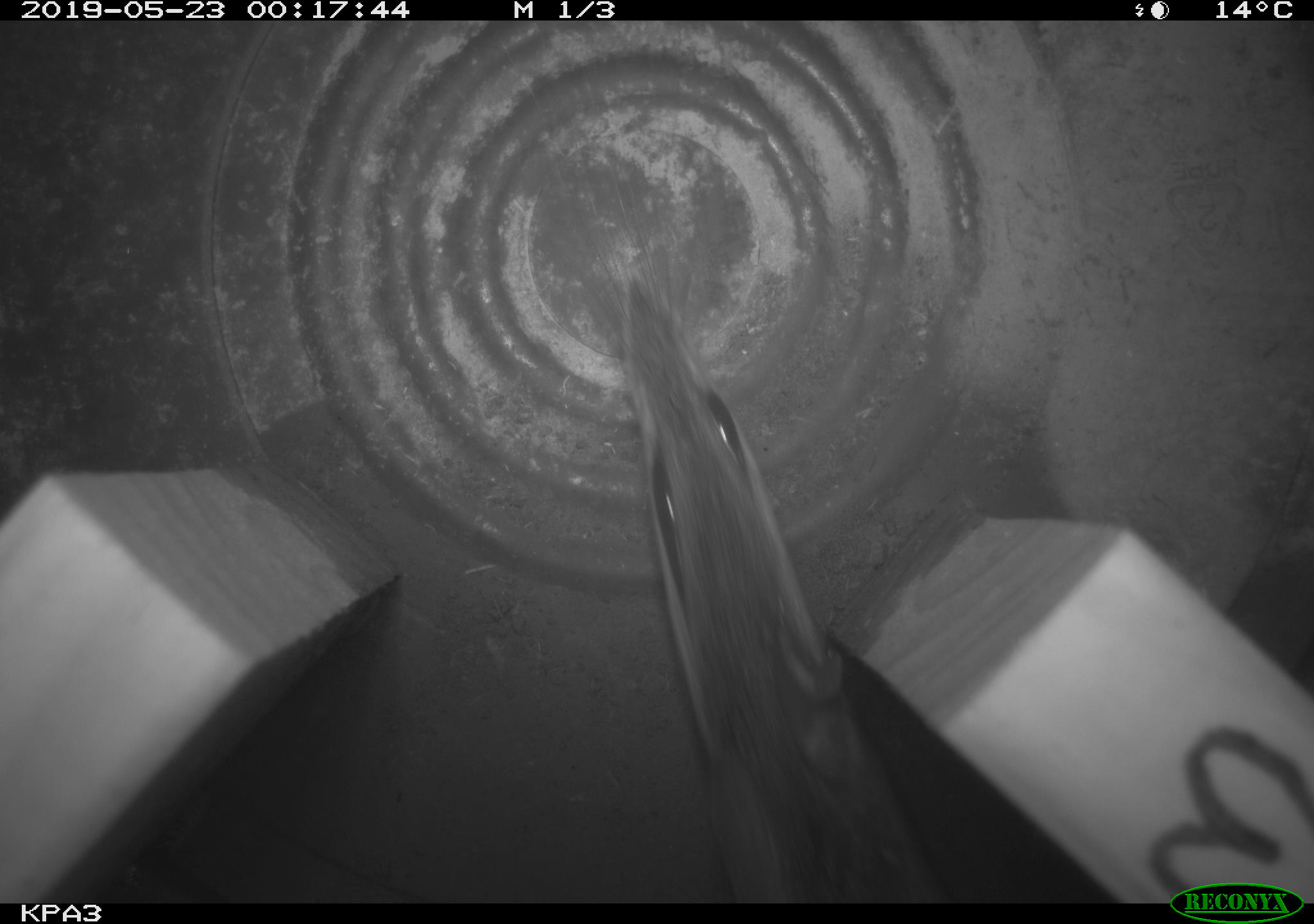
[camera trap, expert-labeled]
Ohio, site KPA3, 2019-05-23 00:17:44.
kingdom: Animalia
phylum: Chordata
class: Mammalia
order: Rodentia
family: Cricetidae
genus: Peromyscus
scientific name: Peromyscus leucopus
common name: white-footed mouse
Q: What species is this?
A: White-footed mouse (Peromyscus leucopus).